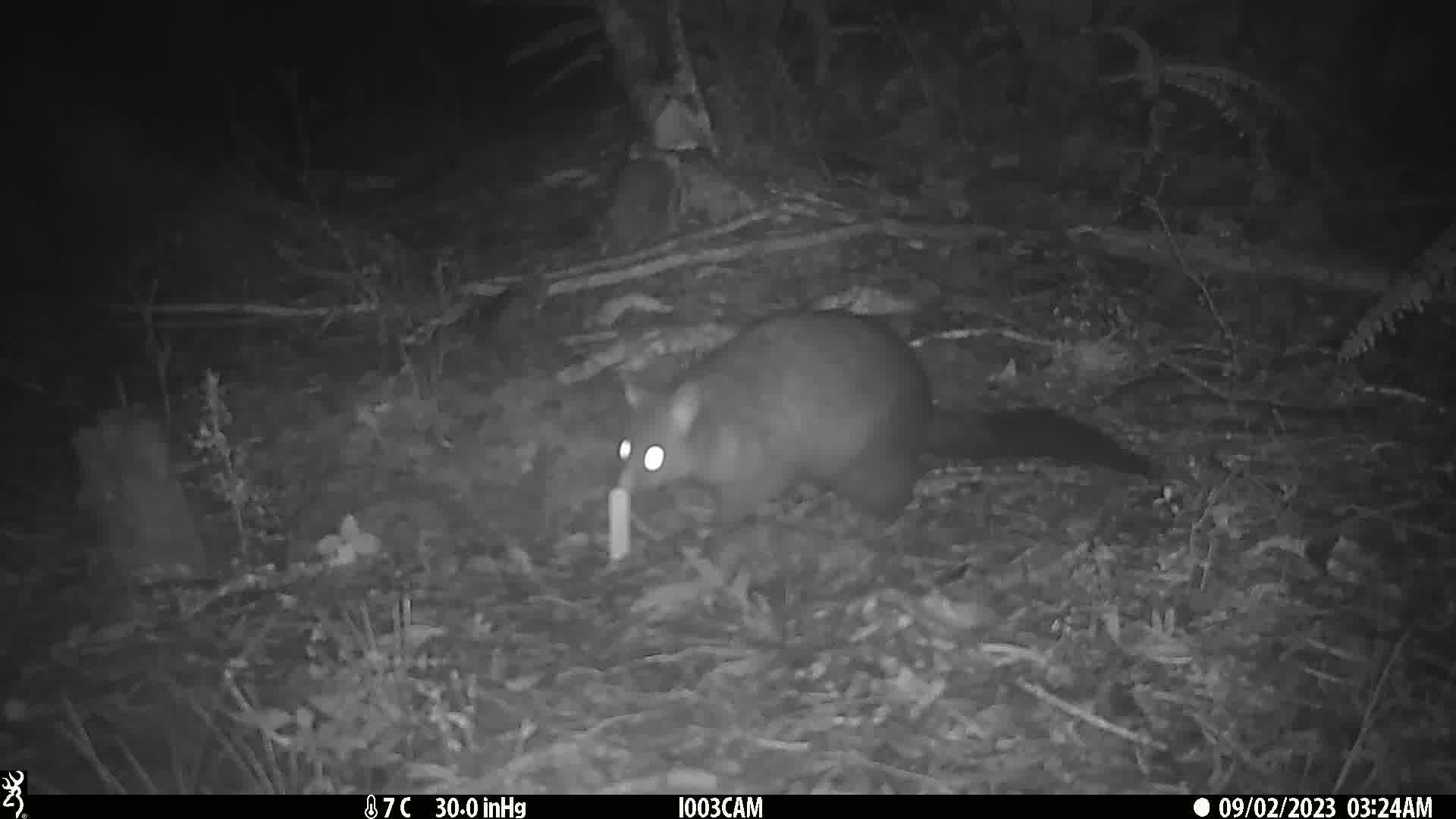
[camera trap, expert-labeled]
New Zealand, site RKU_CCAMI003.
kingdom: Animalia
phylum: Chordata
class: Mammalia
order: Diprotodontia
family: Phalangeridae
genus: Trichosurus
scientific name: Trichosurus vulpecula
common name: common brushtail possum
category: possum